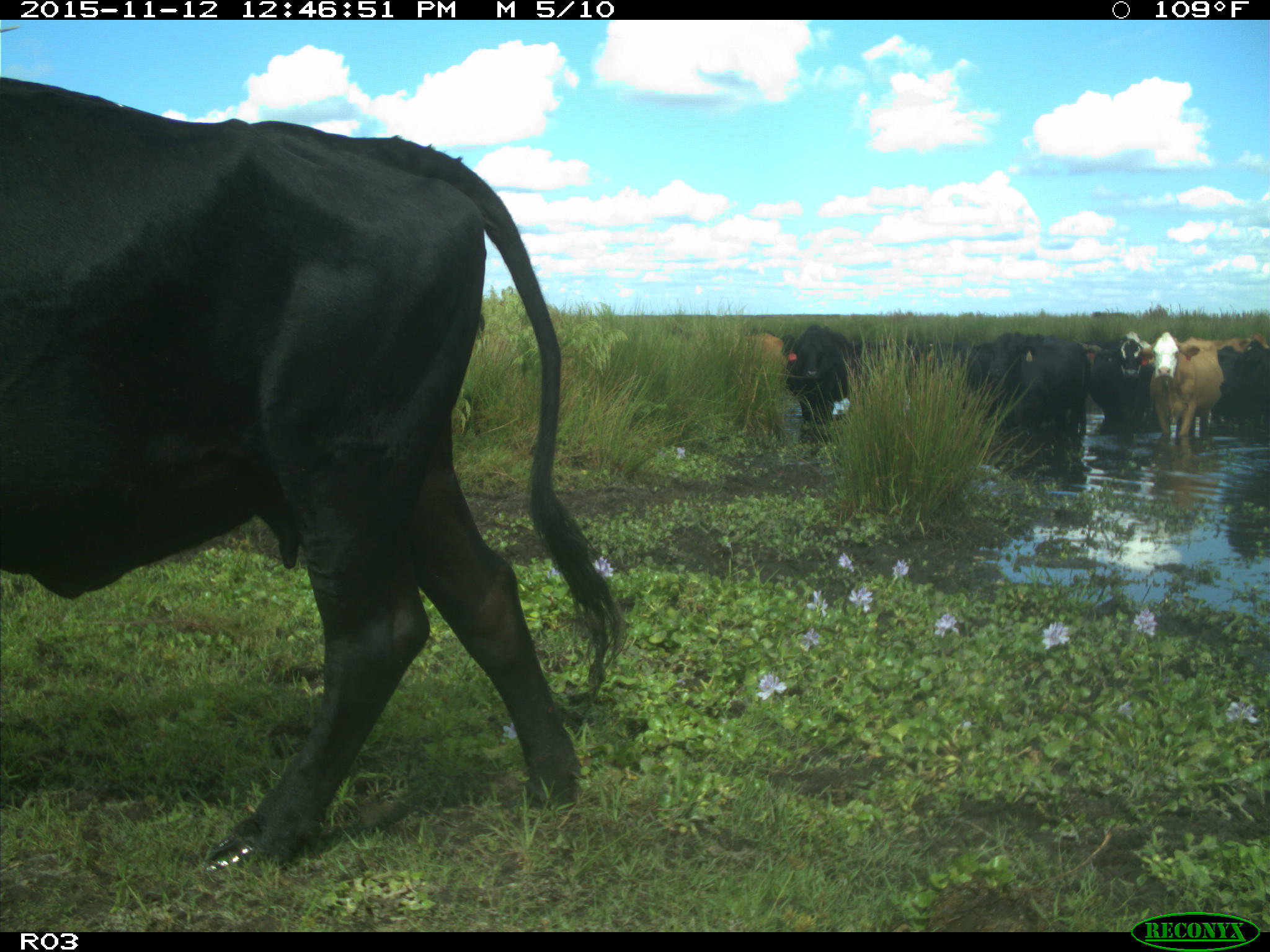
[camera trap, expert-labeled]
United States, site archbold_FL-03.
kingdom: Animalia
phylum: Chordata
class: Mammalia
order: Artiodactyla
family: Bovidae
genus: Bos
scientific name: Bos taurus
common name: domestic cow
Bos taurus (domestic cow).